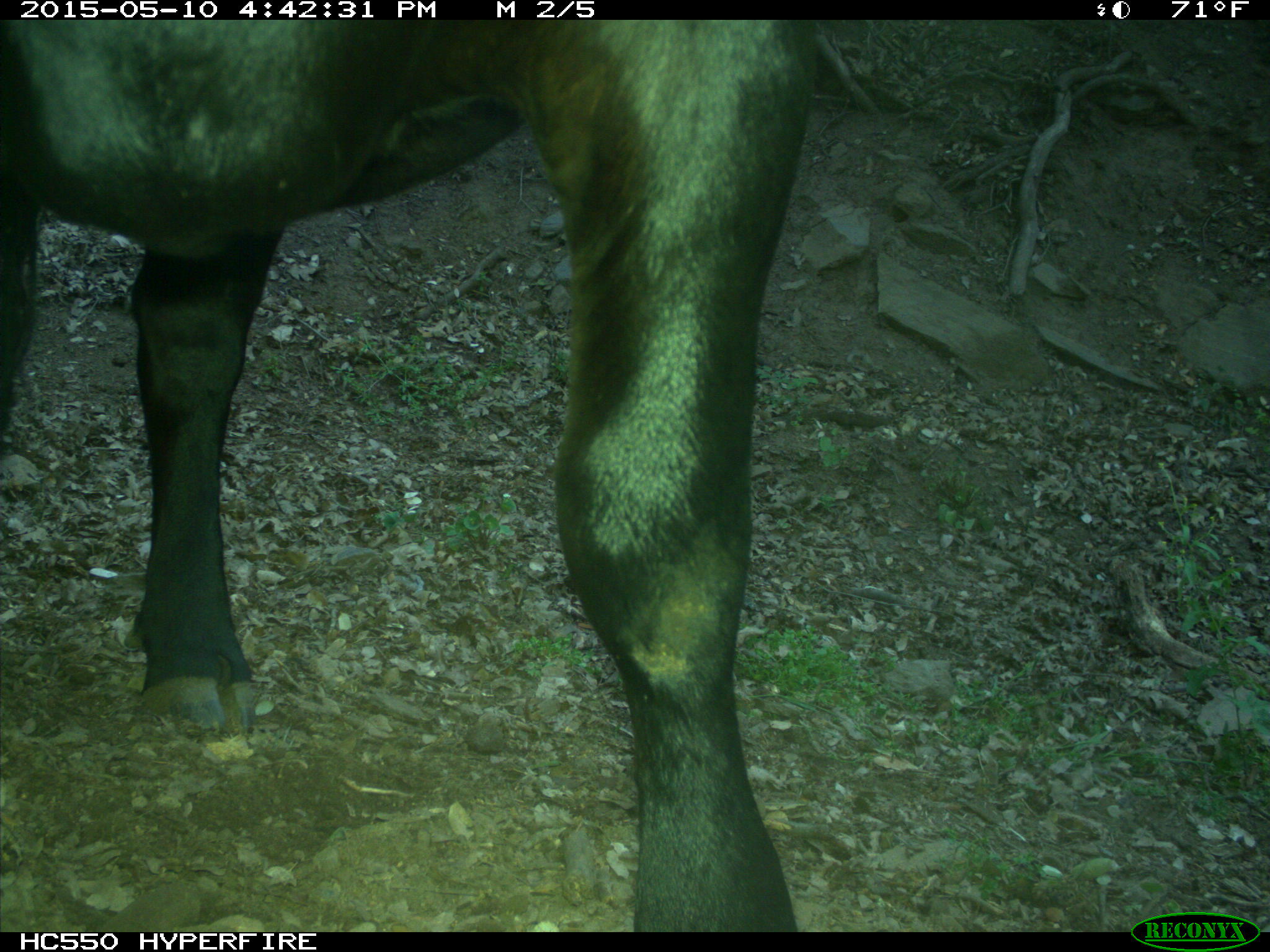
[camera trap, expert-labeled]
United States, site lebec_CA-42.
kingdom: Animalia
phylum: Chordata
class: Mammalia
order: Artiodactyla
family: Bovidae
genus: Bos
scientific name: Bos taurus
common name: domestic cow